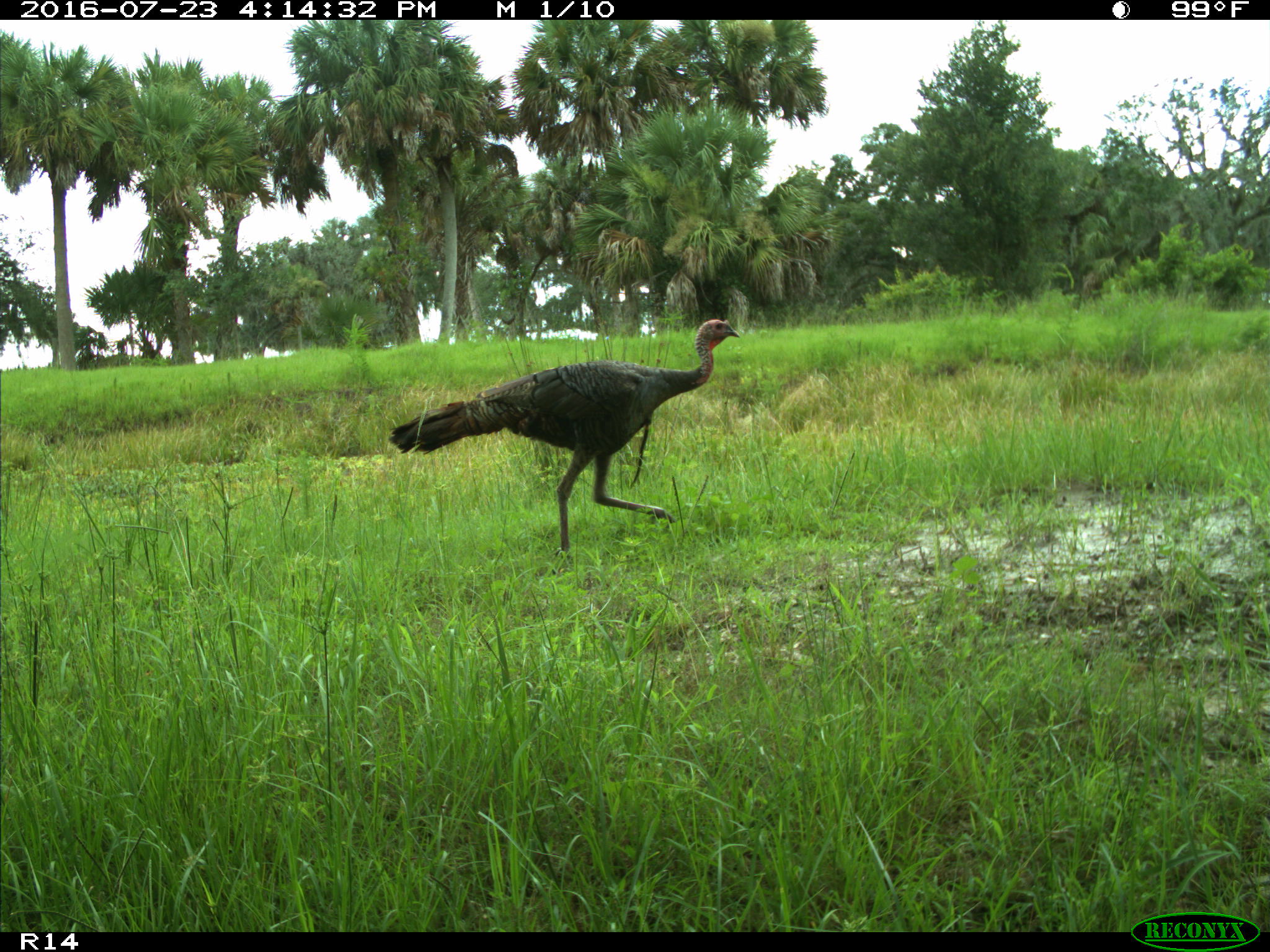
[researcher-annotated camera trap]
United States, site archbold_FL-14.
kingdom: Animalia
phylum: Chordata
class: Aves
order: Galliformes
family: Phasianidae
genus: Meleagris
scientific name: Meleagris gallopavo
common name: wild turkey